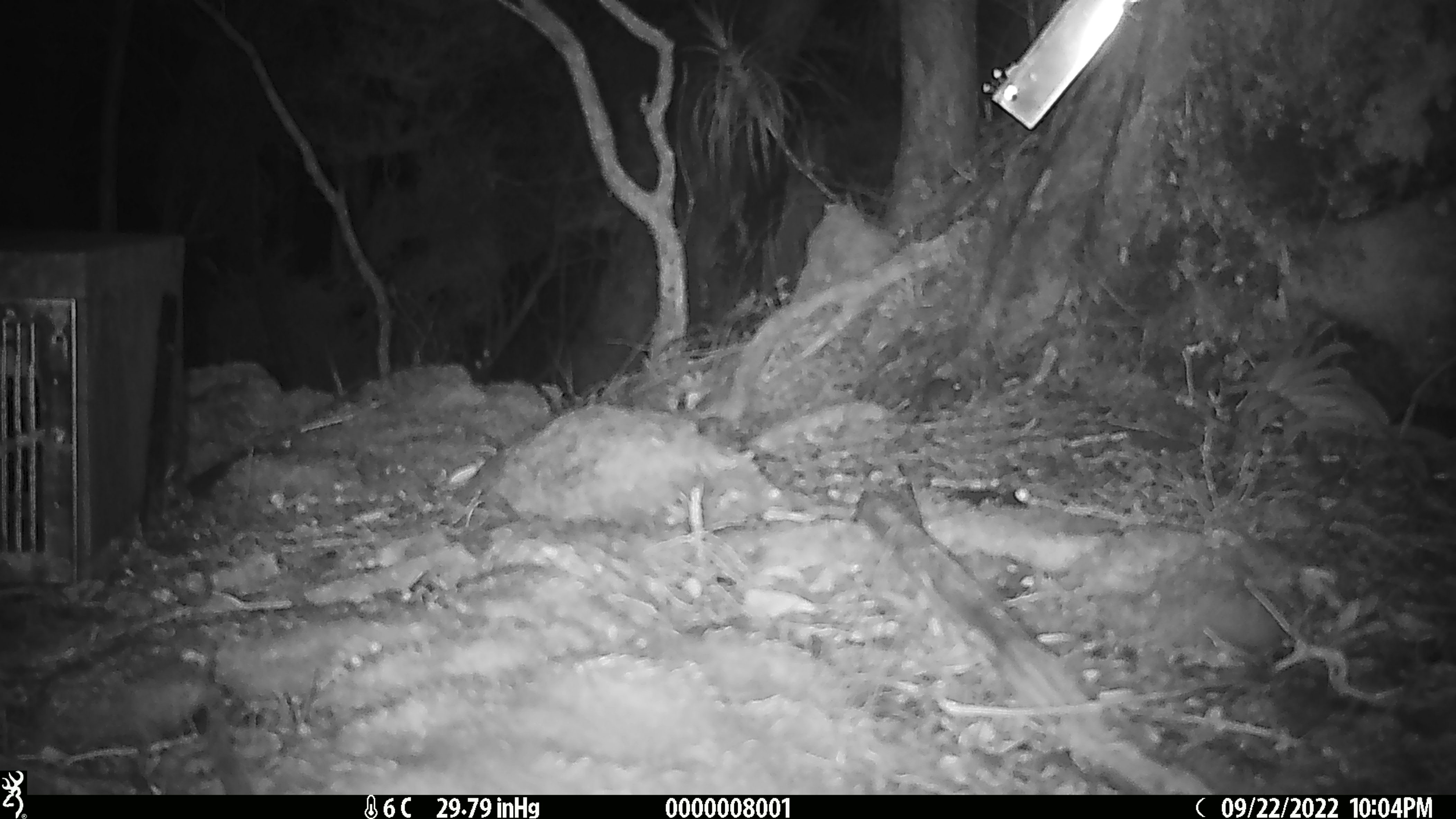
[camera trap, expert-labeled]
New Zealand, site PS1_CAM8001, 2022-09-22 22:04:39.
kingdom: Animalia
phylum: Chordata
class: Mammalia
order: Rodentia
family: Muridae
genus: Mus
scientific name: Mus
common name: mouse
Mouse (Mus).